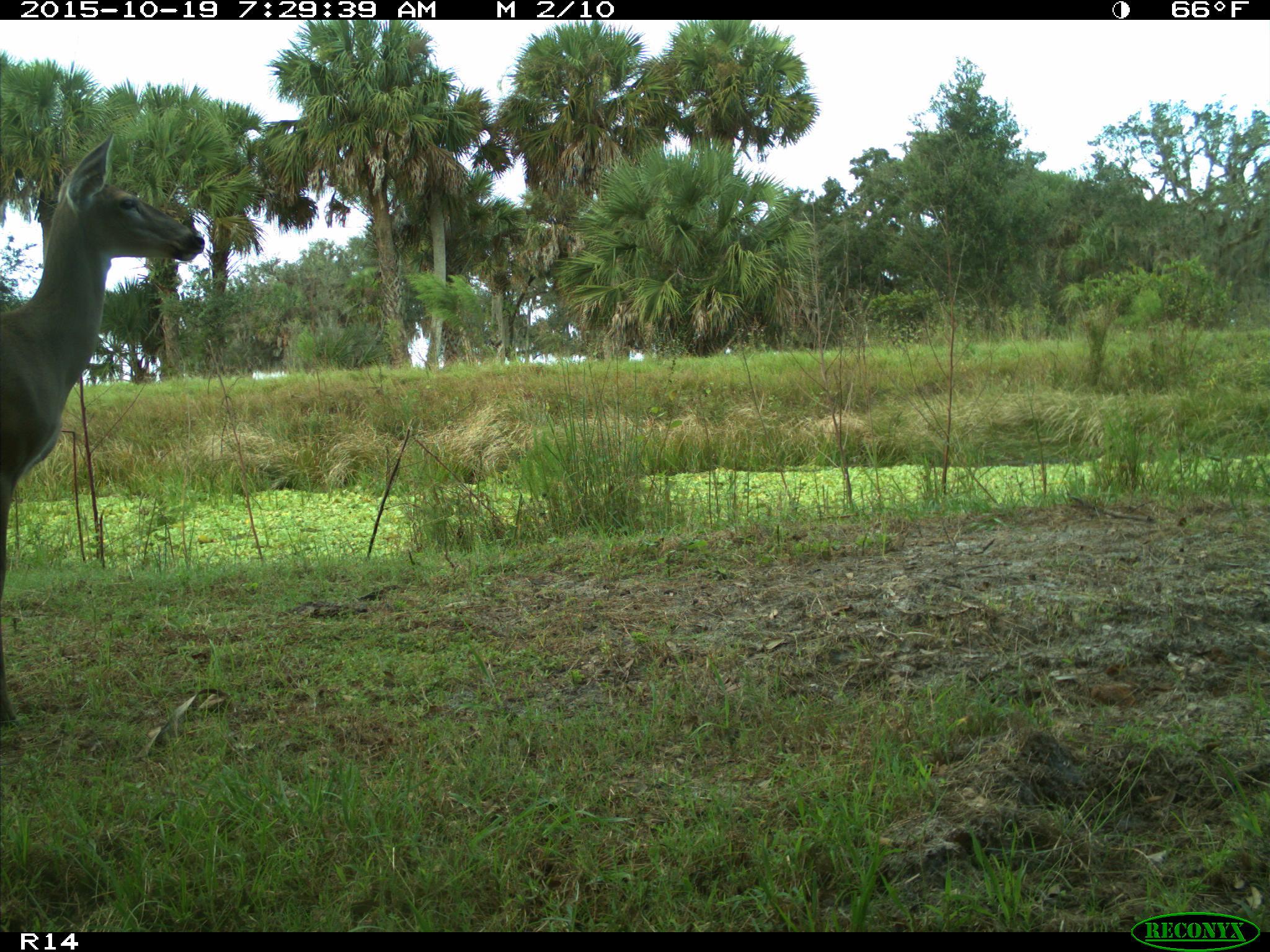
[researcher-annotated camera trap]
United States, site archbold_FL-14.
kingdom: Animalia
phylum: Chordata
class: Mammalia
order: Artiodactyla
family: Cervidae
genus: Odocoileus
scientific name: Odocoileus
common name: deer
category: unidentified deer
Unidentified deer (deer) (Odocoileus).